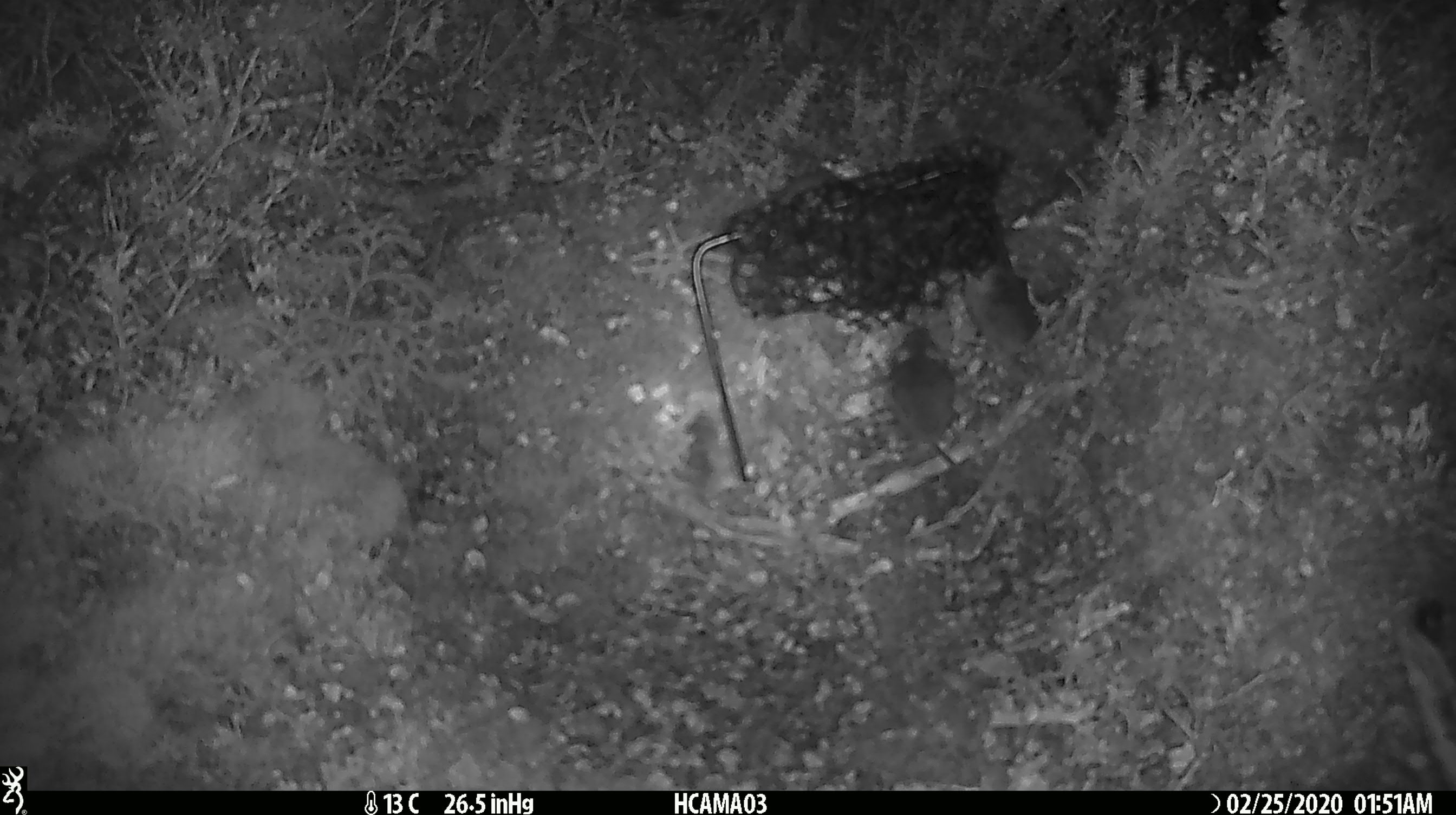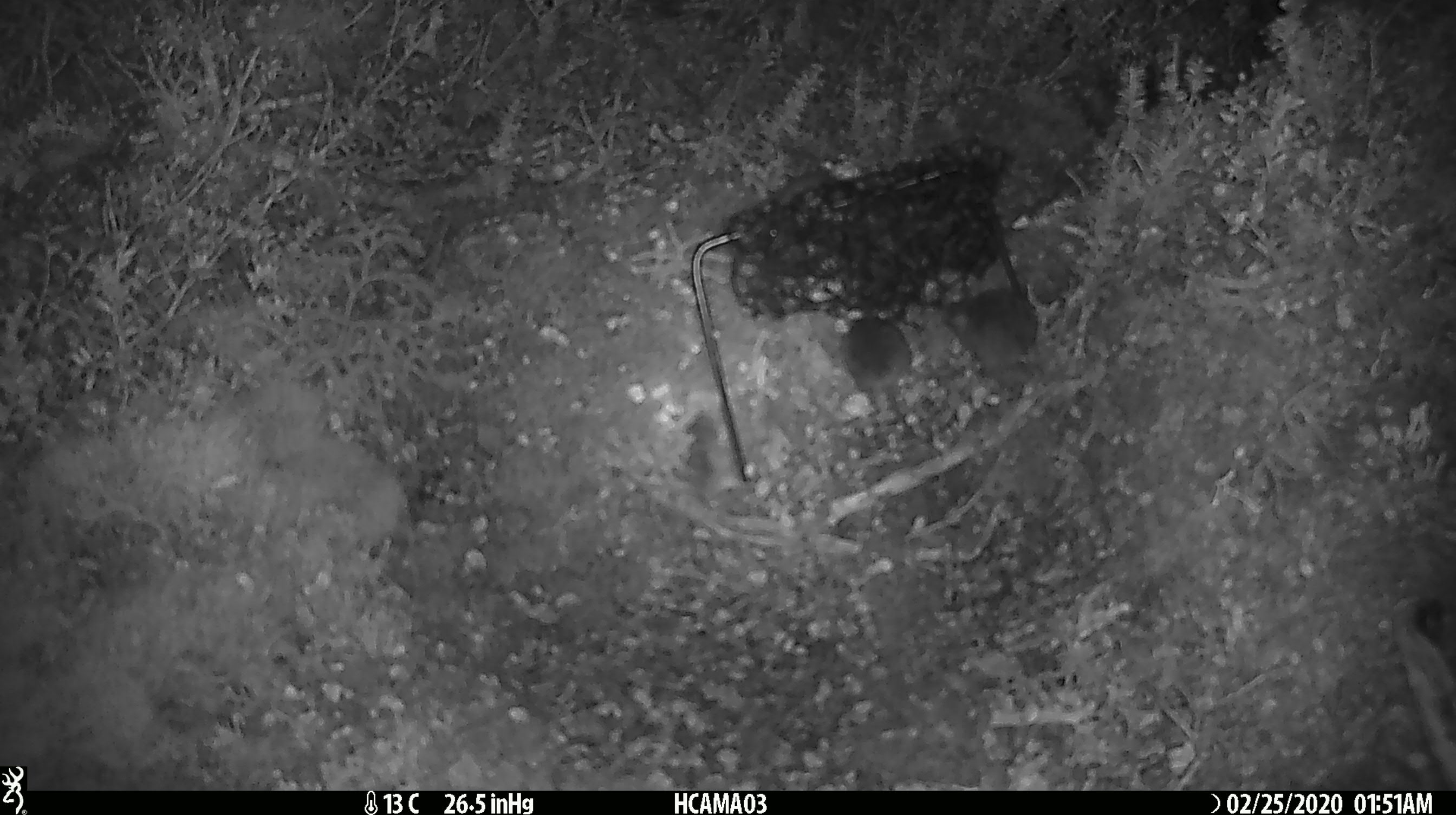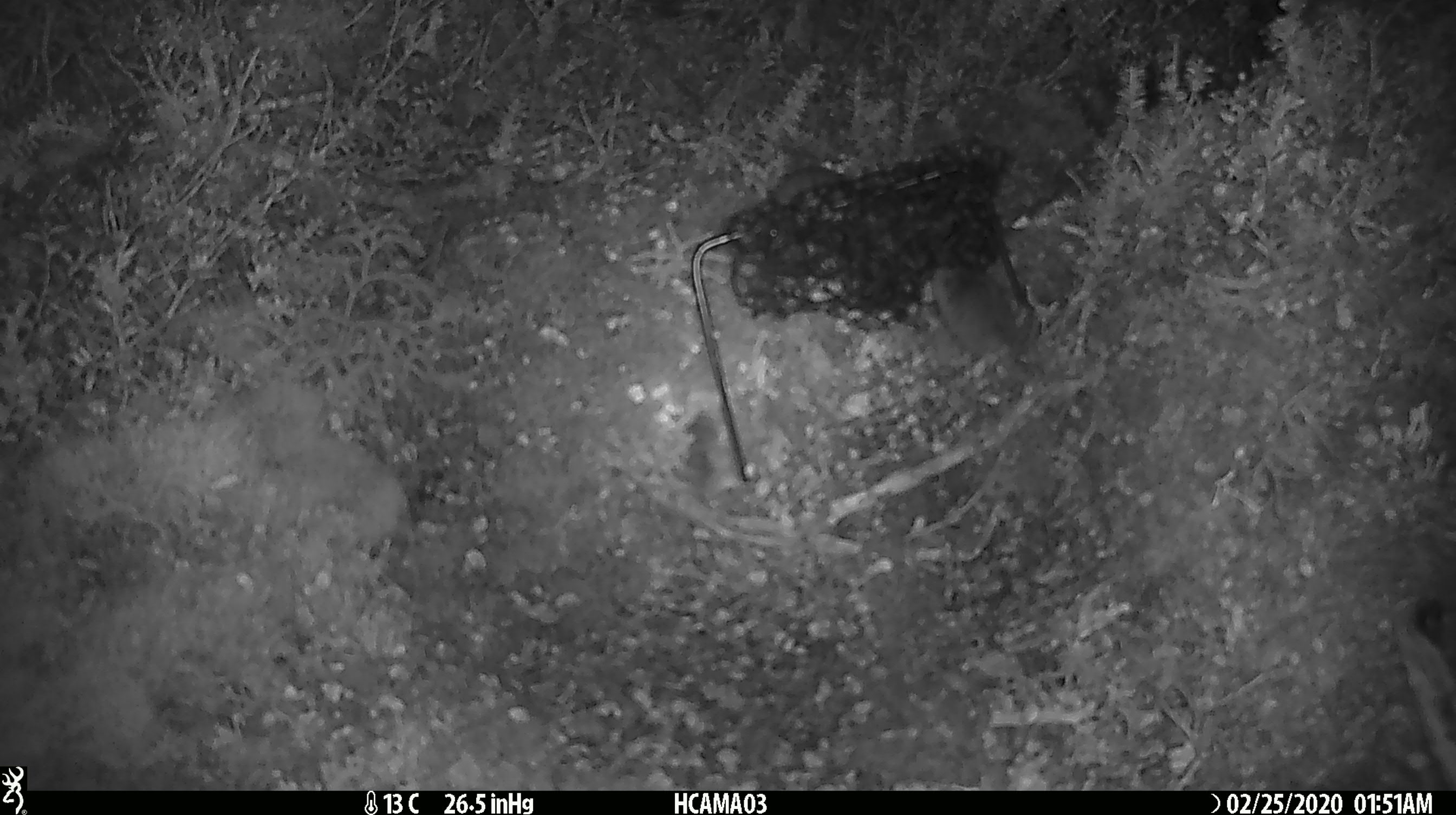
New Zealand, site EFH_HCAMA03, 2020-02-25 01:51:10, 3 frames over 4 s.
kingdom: Animalia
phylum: Chordata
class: Mammalia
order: Rodentia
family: Muridae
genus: Mus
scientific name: Mus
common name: mouse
Mouse (Mus).